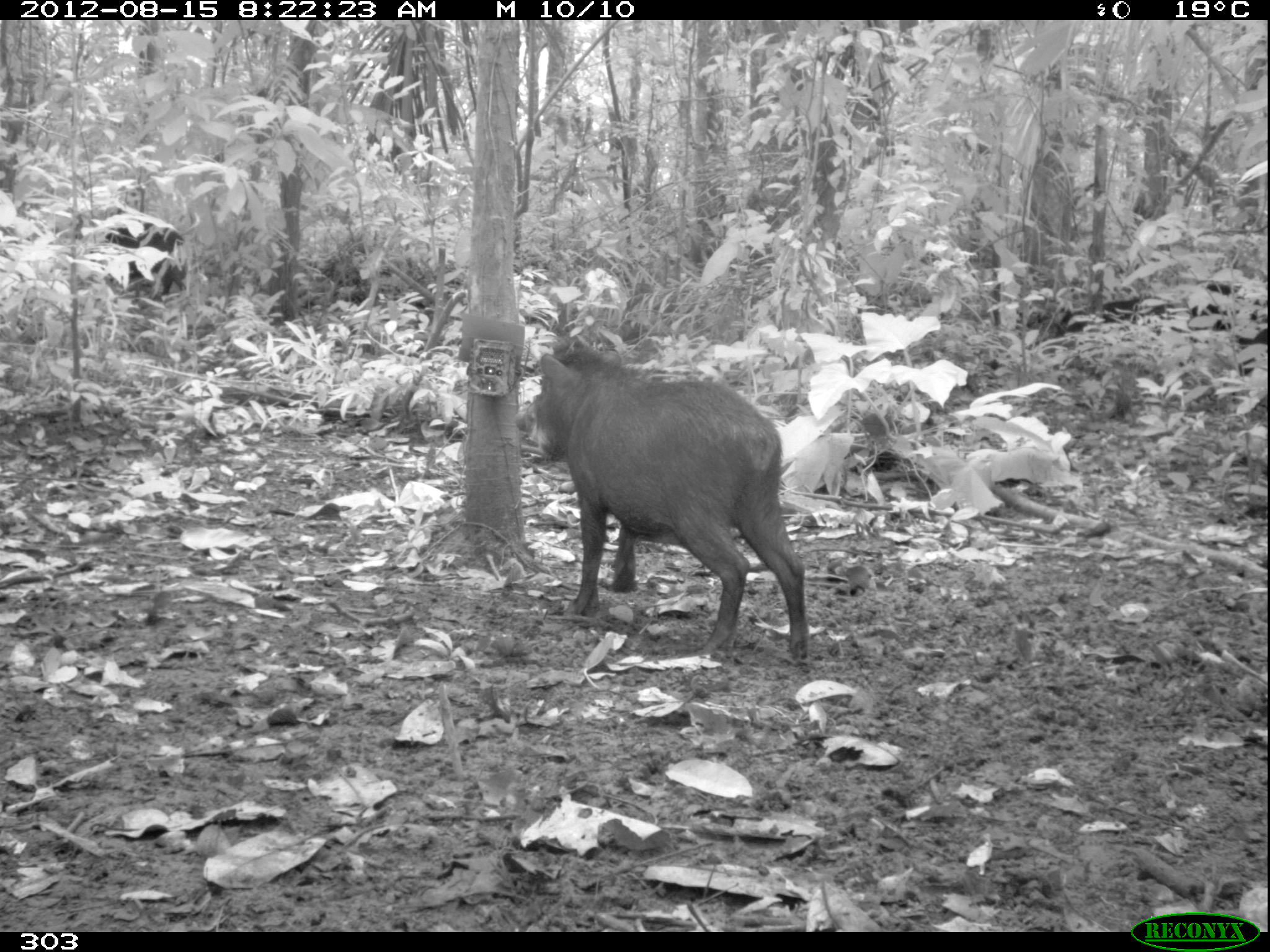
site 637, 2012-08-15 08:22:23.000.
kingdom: Animalia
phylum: Chordata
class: Mammalia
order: Artiodactyla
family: Tayassuidae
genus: Tayassu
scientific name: Tayassu pecari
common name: white-lipped peccary